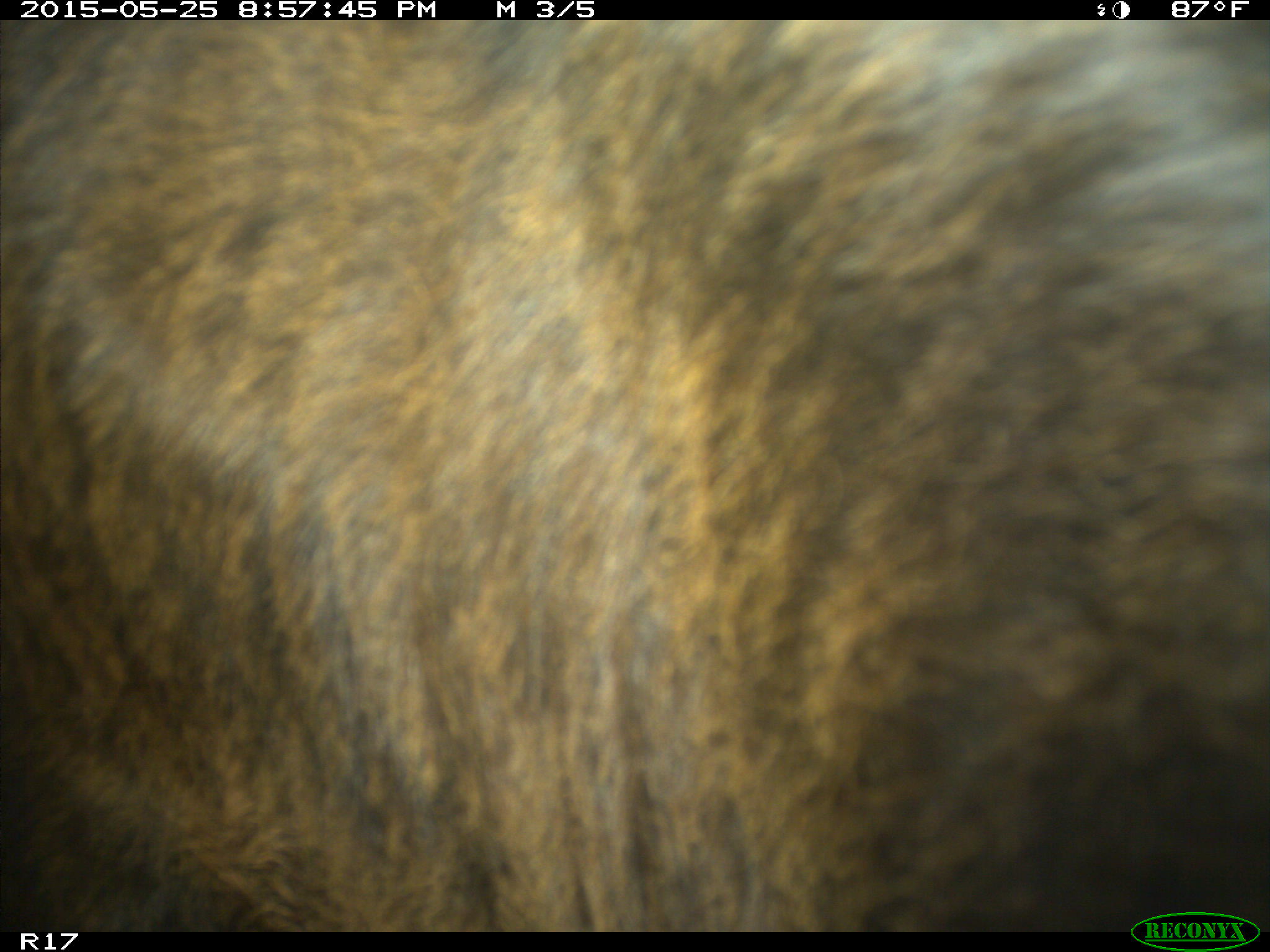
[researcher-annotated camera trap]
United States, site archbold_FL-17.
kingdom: Animalia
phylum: Chordata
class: Mammalia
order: Artiodactyla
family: Bovidae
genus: Bos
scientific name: Bos taurus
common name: domestic cow